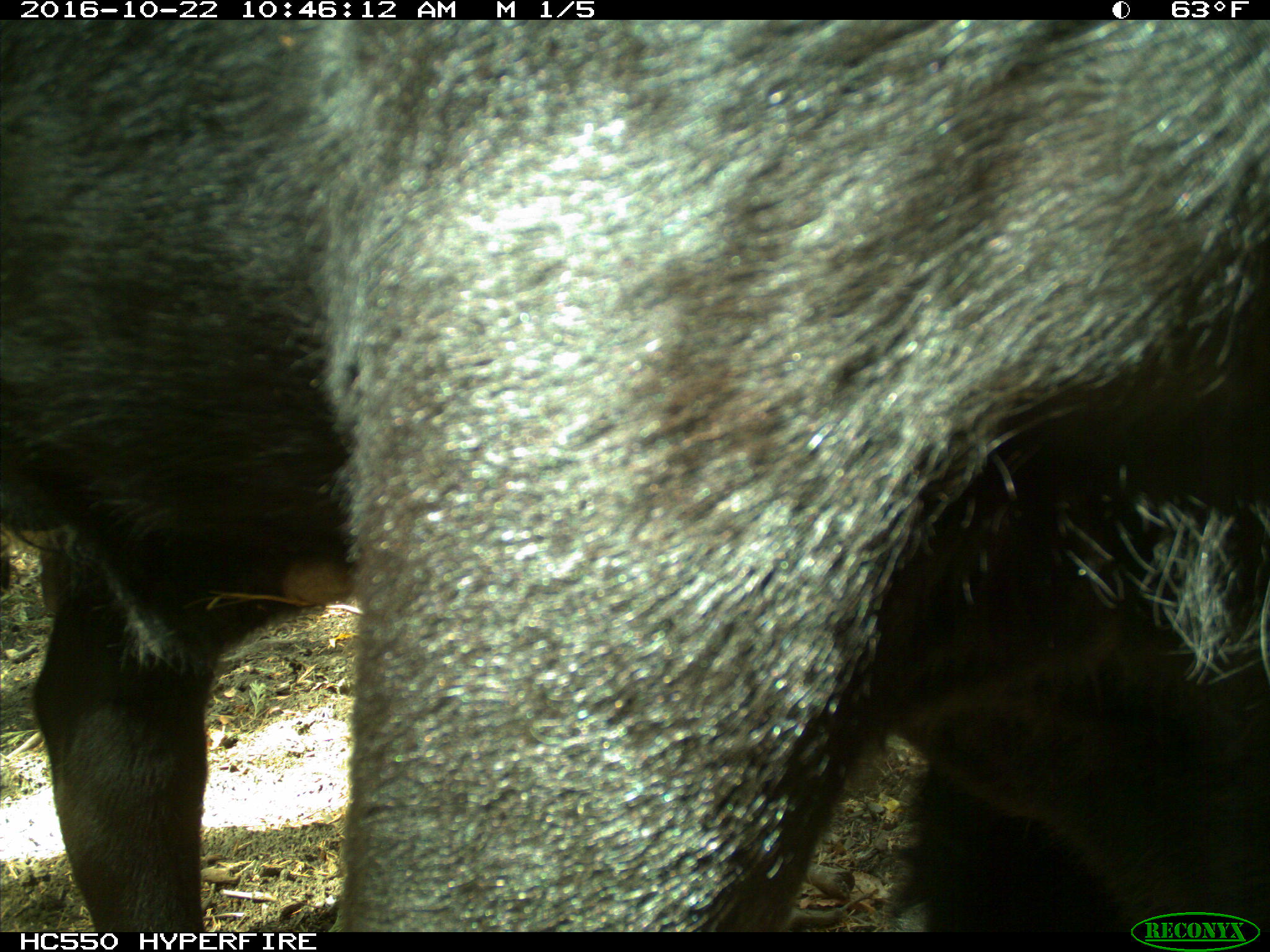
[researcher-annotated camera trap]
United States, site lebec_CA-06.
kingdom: Animalia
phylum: Chordata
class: Mammalia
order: Artiodactyla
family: Bovidae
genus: Bos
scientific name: Bos taurus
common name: domestic cow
Bos taurus (domestic cow).